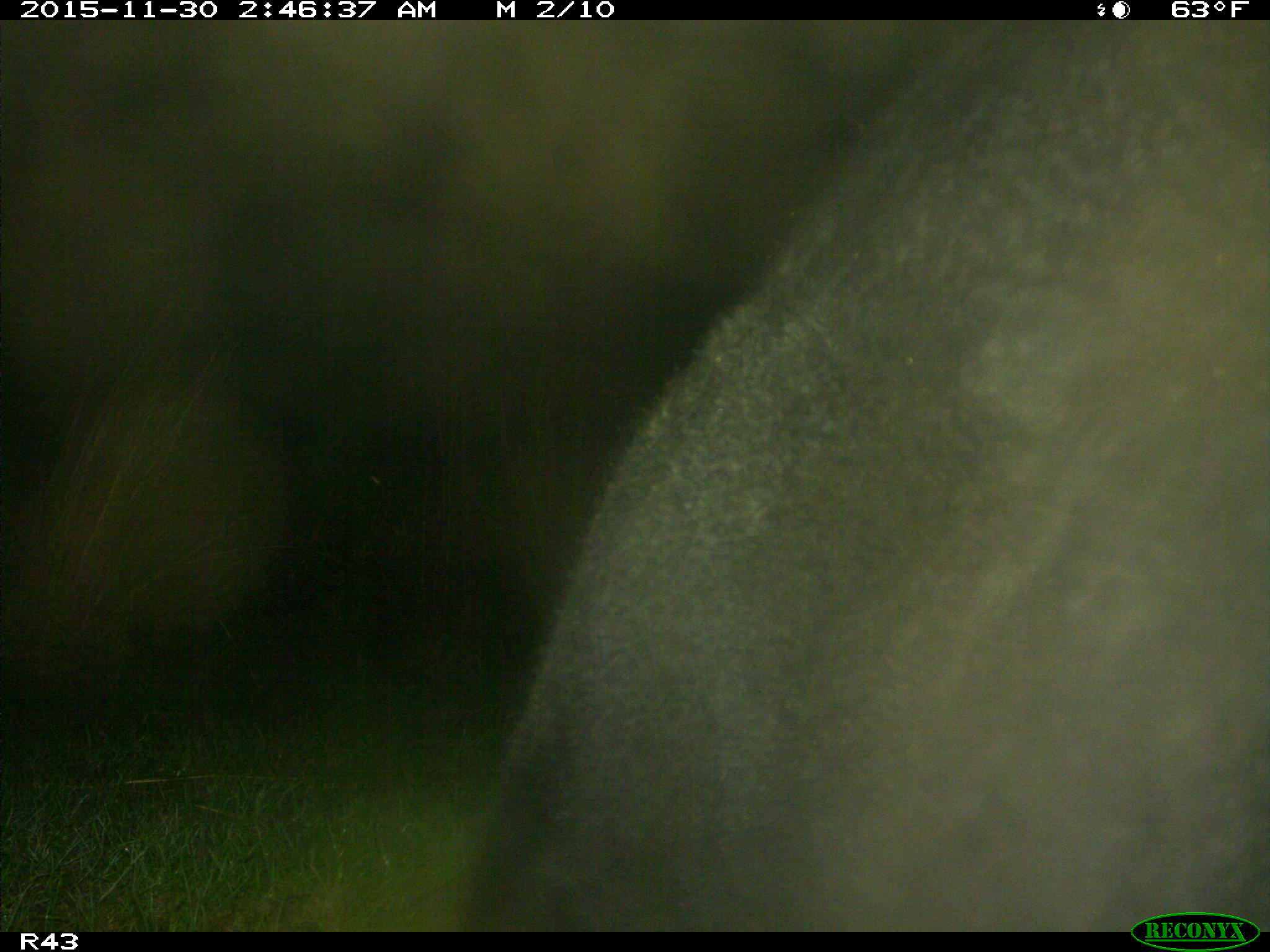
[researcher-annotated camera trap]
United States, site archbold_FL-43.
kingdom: Animalia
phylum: Chordata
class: Mammalia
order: Artiodactyla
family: Bovidae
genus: Bos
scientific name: Bos taurus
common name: domestic cow